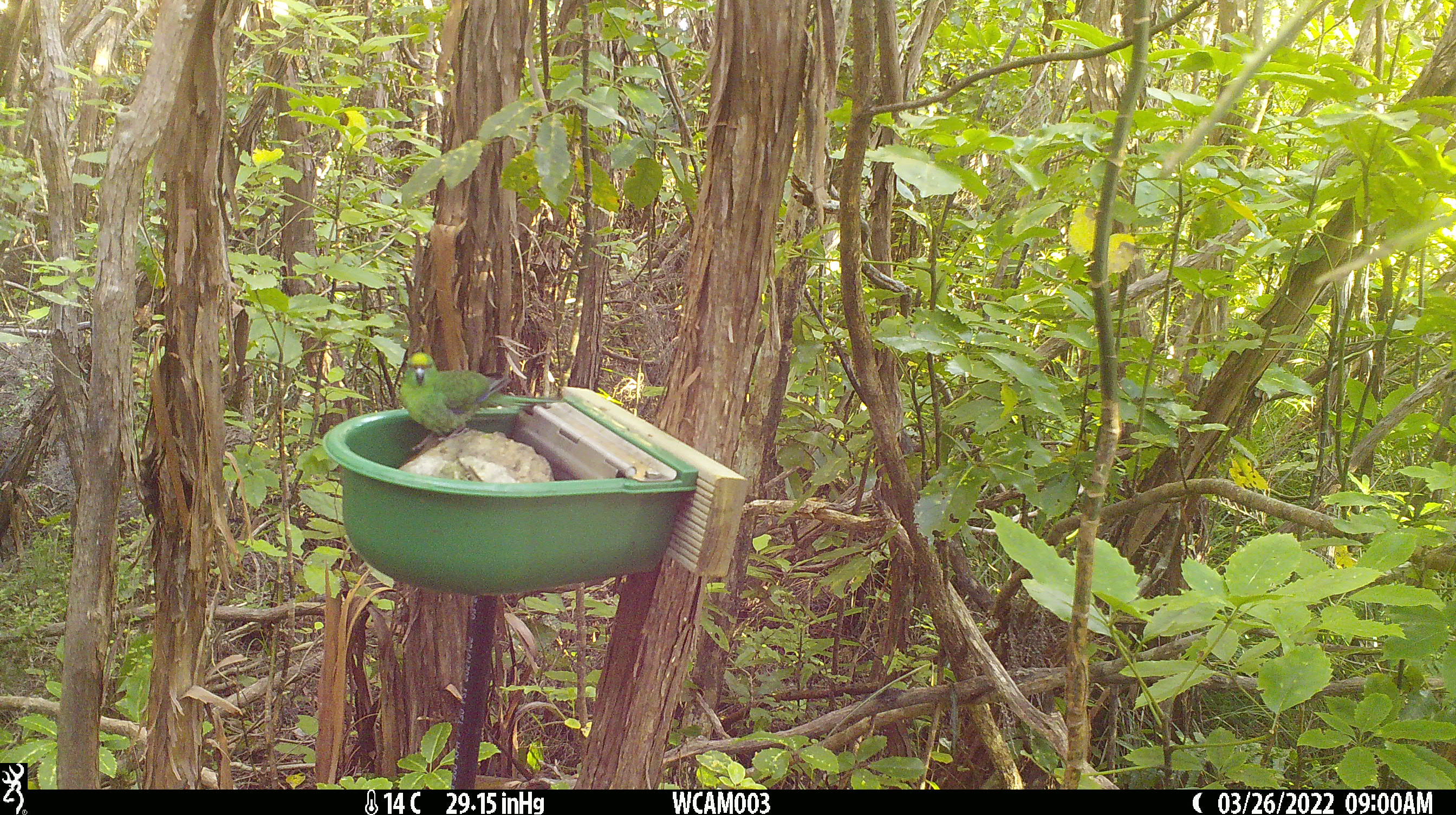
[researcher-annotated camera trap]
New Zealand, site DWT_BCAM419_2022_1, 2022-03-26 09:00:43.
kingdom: Animalia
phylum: Chordata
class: Aves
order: Psittaciformes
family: Psittaculidae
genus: Cyanoramphus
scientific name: Cyanoramphus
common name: parakeet